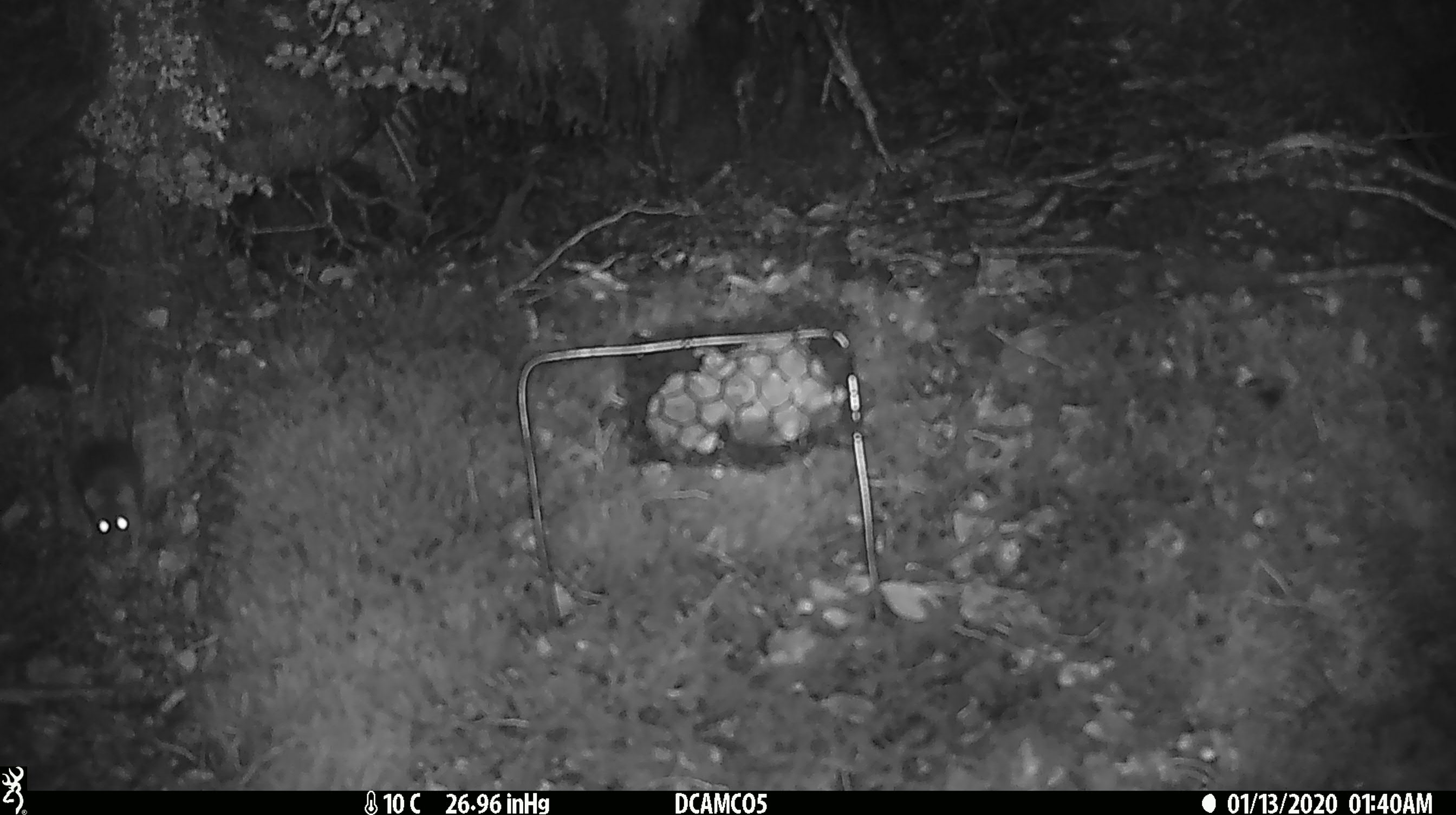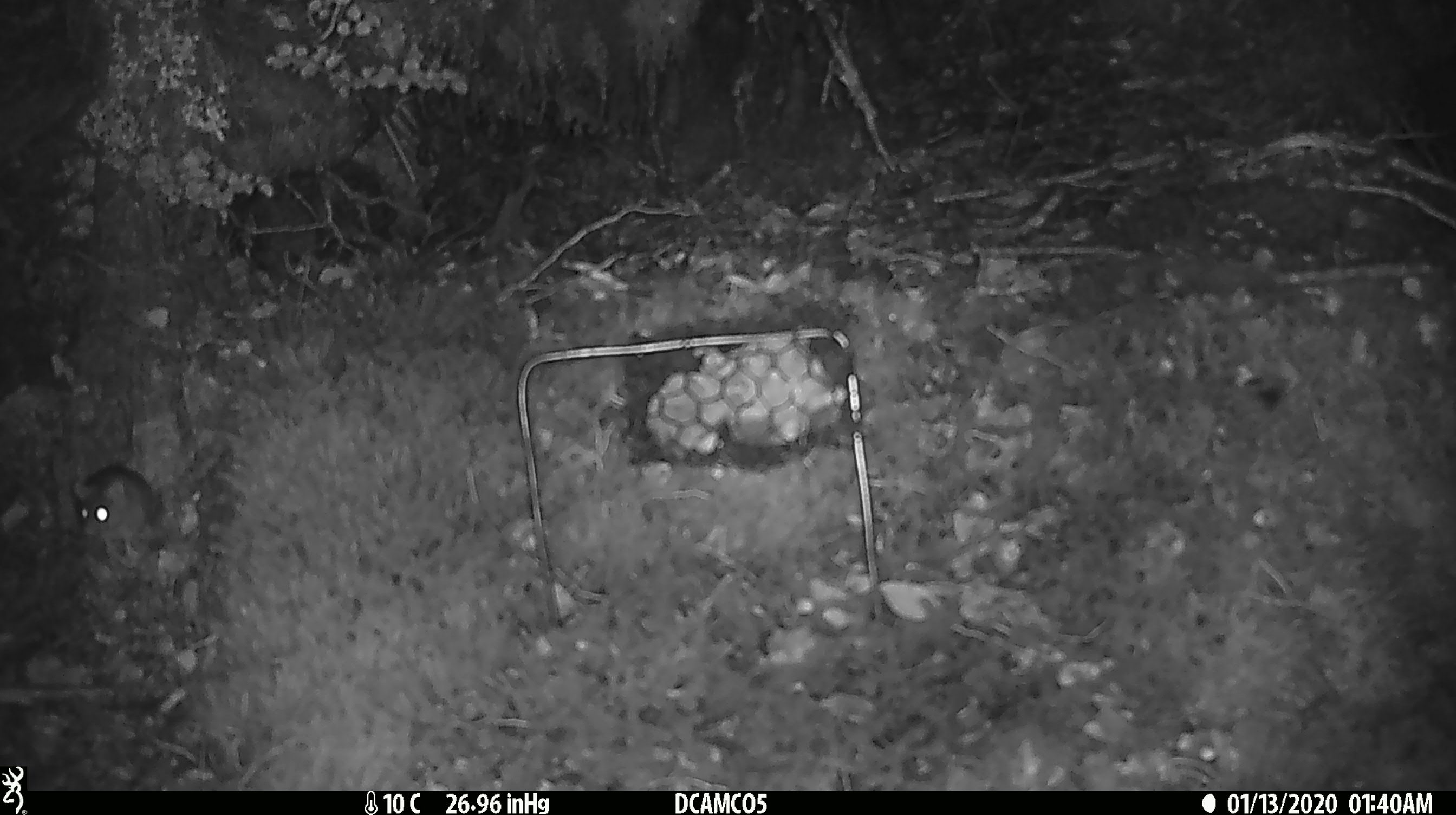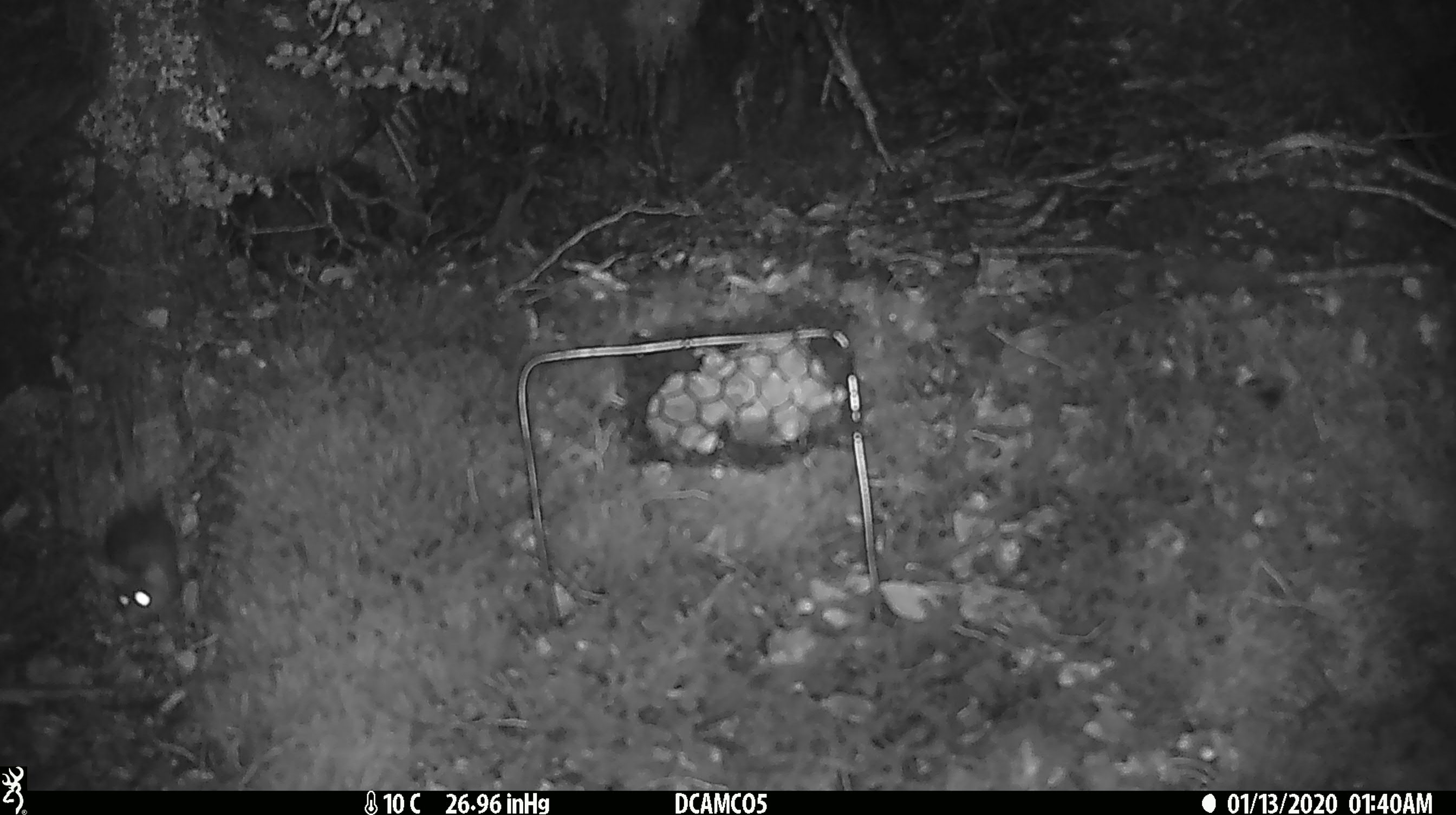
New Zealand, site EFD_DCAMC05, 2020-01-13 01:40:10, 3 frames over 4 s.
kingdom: Animalia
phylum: Chordata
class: Mammalia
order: Rodentia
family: Muridae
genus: Mus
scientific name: Mus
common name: mouse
Mouse (Mus).